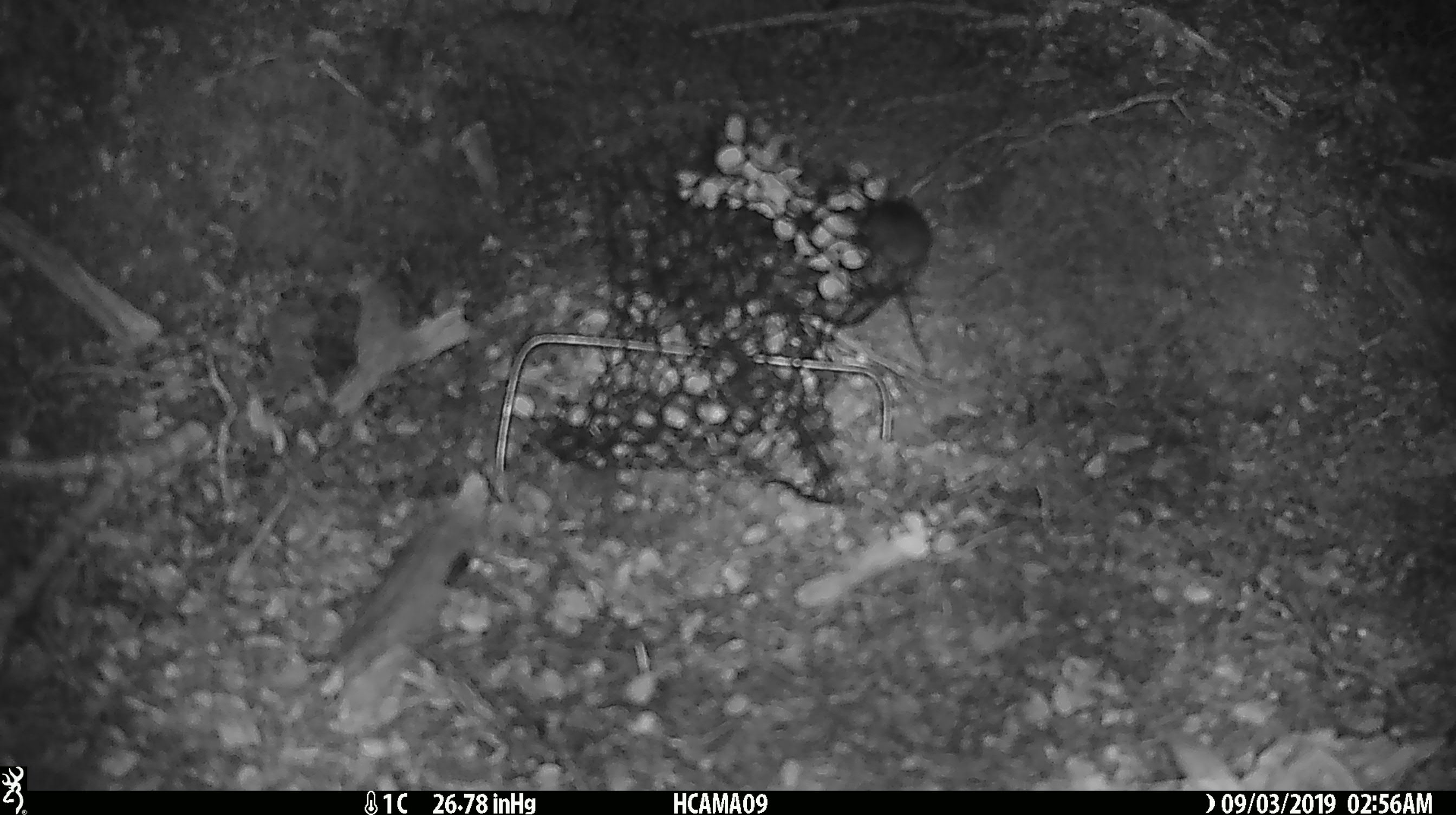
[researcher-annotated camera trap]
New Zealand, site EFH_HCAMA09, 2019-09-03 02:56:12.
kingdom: Animalia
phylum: Chordata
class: Mammalia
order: Rodentia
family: Muridae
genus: Mus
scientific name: Mus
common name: mouse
Mouse (Mus).